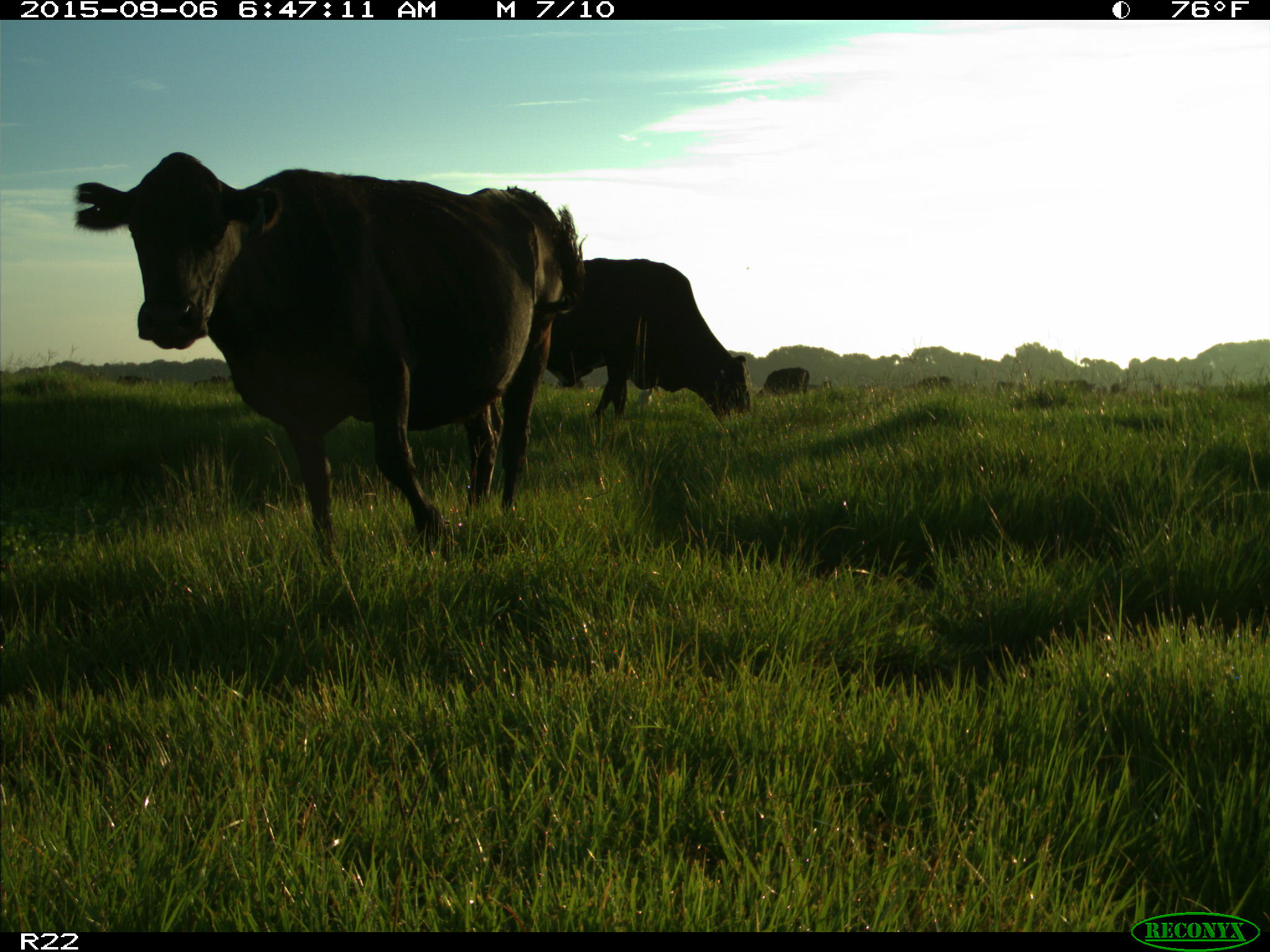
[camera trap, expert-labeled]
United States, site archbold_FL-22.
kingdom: Animalia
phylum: Chordata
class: Mammalia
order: Artiodactyla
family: Bovidae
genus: Bos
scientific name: Bos taurus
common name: domestic cow